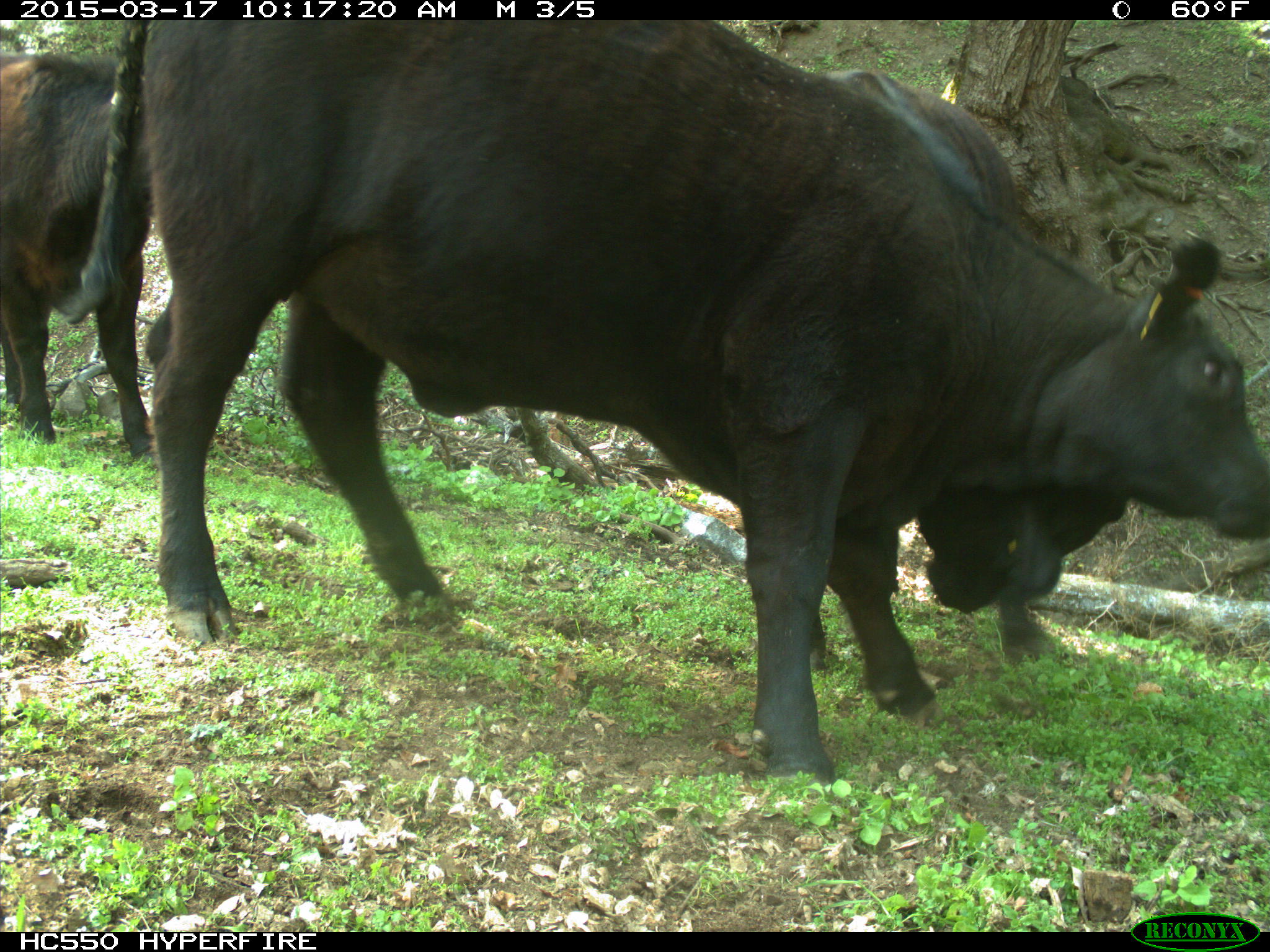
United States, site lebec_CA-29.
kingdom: Animalia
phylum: Chordata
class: Mammalia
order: Artiodactyla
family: Bovidae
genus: Bos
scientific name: Bos taurus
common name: domestic cow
Bos taurus (domestic cow).